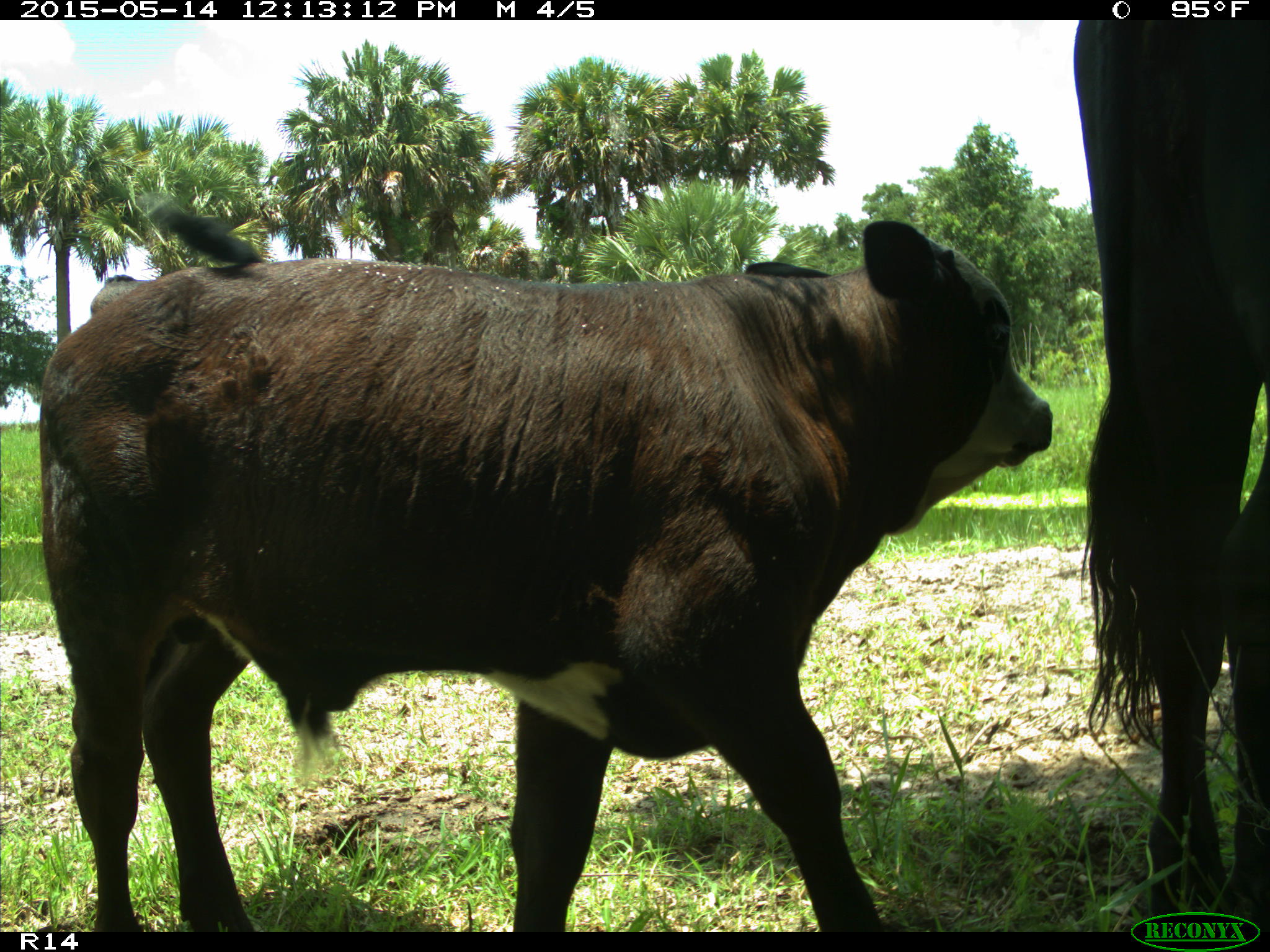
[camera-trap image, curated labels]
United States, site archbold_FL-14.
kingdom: Animalia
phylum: Chordata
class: Mammalia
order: Artiodactyla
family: Bovidae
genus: Bos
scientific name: Bos taurus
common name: domestic cow